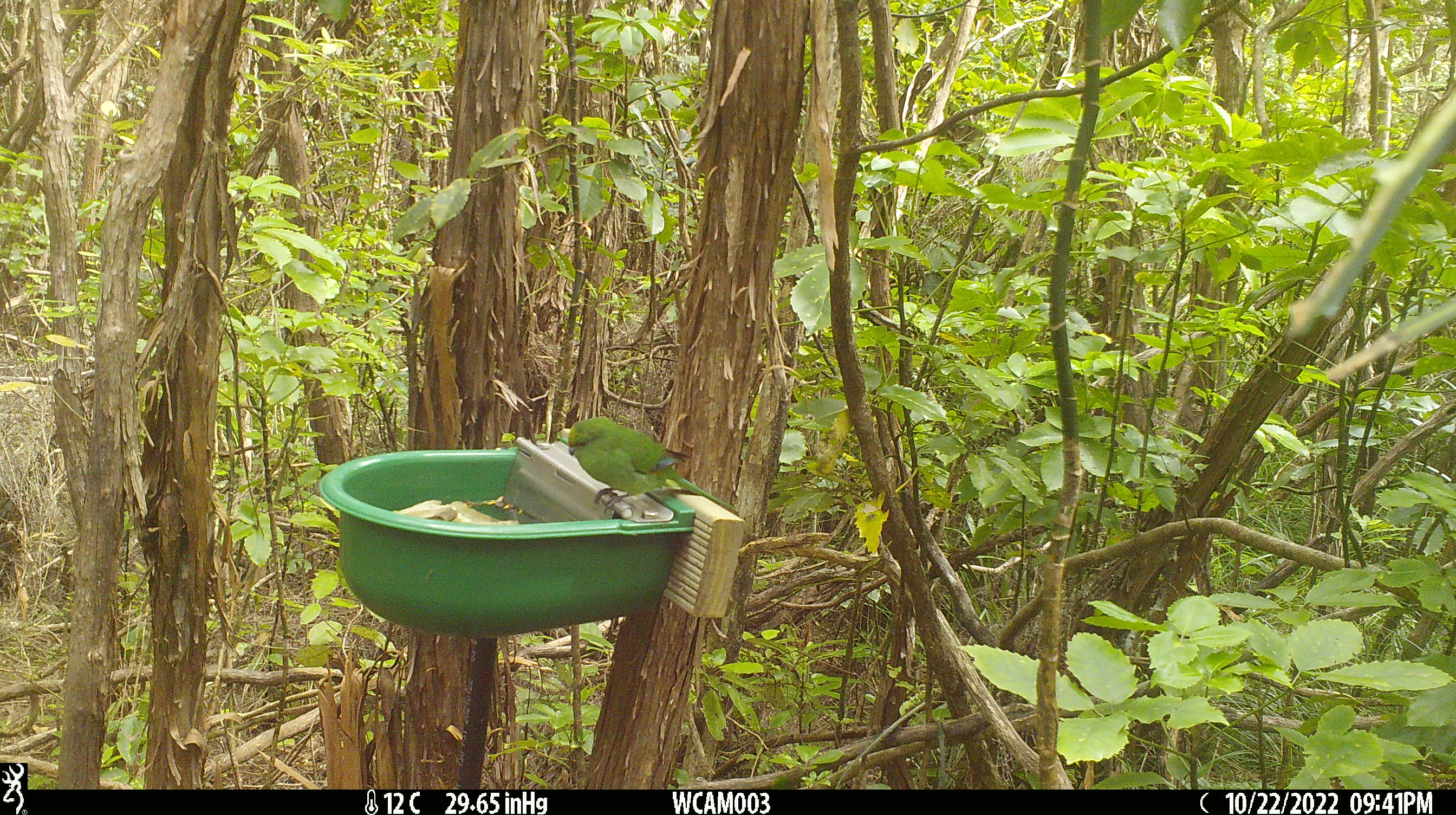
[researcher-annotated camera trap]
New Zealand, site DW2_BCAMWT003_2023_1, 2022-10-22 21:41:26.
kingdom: Animalia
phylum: Chordata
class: Aves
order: Psittaciformes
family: Psittaculidae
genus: Cyanoramphus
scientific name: Cyanoramphus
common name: parakeet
Parakeet (Cyanoramphus).